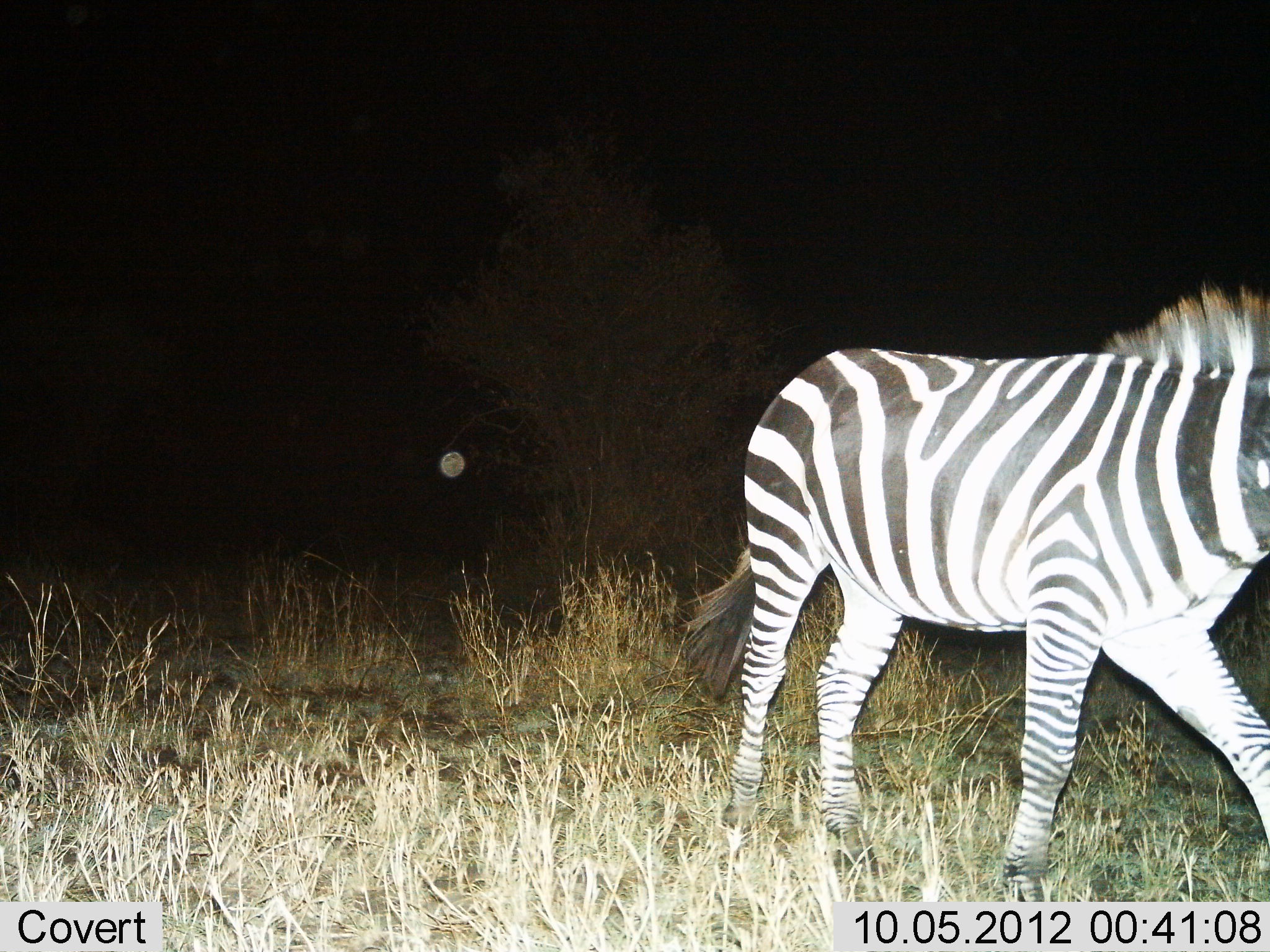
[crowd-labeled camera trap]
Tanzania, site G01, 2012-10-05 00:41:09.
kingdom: Animalia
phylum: Chordata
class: Mammalia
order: Perissodactyla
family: Equidae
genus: Equus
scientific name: Equus quagga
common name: plains zebra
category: zebra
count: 1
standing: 10%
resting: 0%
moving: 90%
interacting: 0%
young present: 0%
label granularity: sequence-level